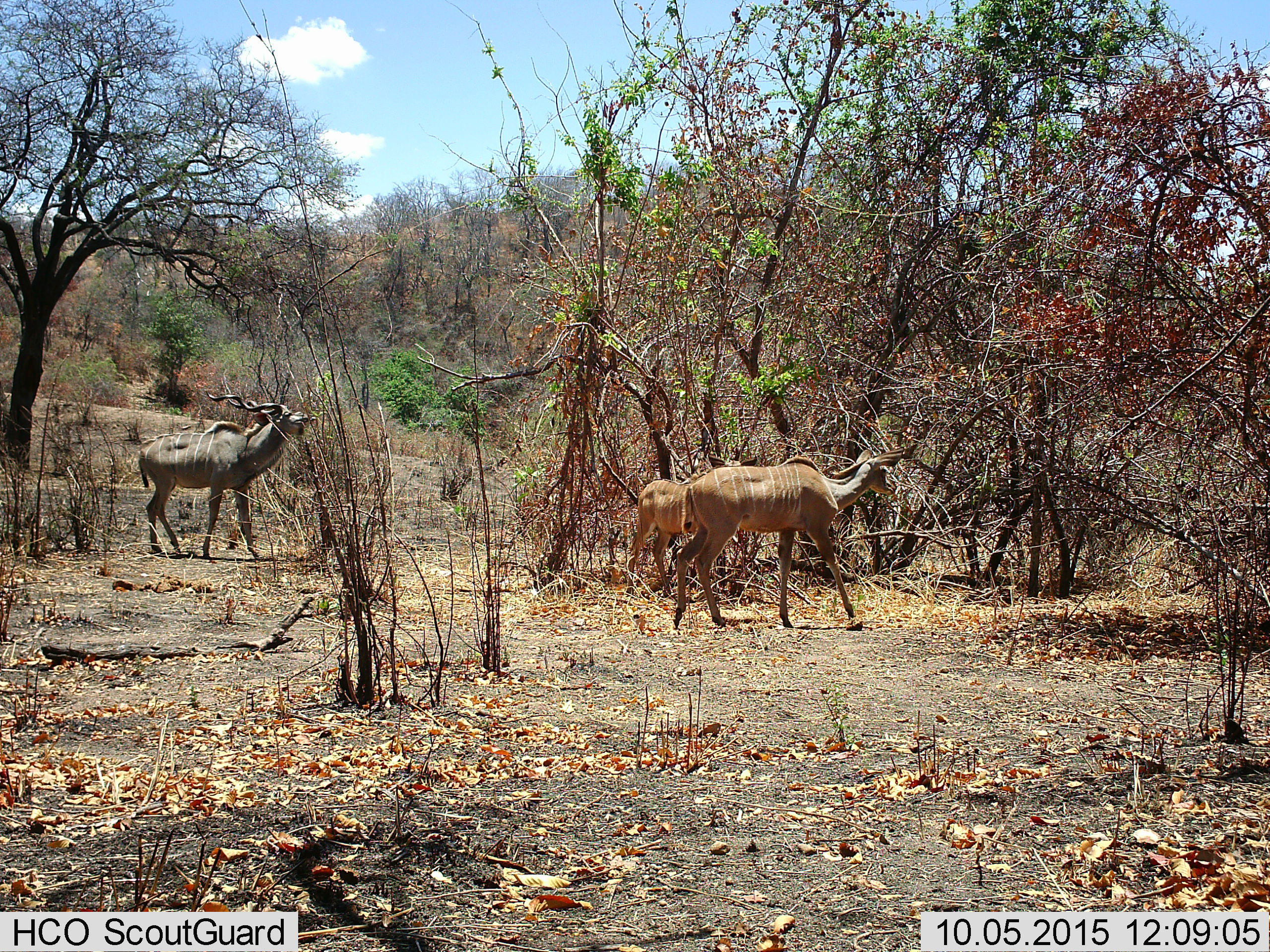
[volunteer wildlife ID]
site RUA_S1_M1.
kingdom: Animalia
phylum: Chordata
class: Mammalia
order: Artiodactyla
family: Bovidae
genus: Tragelaphus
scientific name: Tragelaphus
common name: kudu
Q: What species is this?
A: Kudu (Tragelaphus).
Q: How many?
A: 3.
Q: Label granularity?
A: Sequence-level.